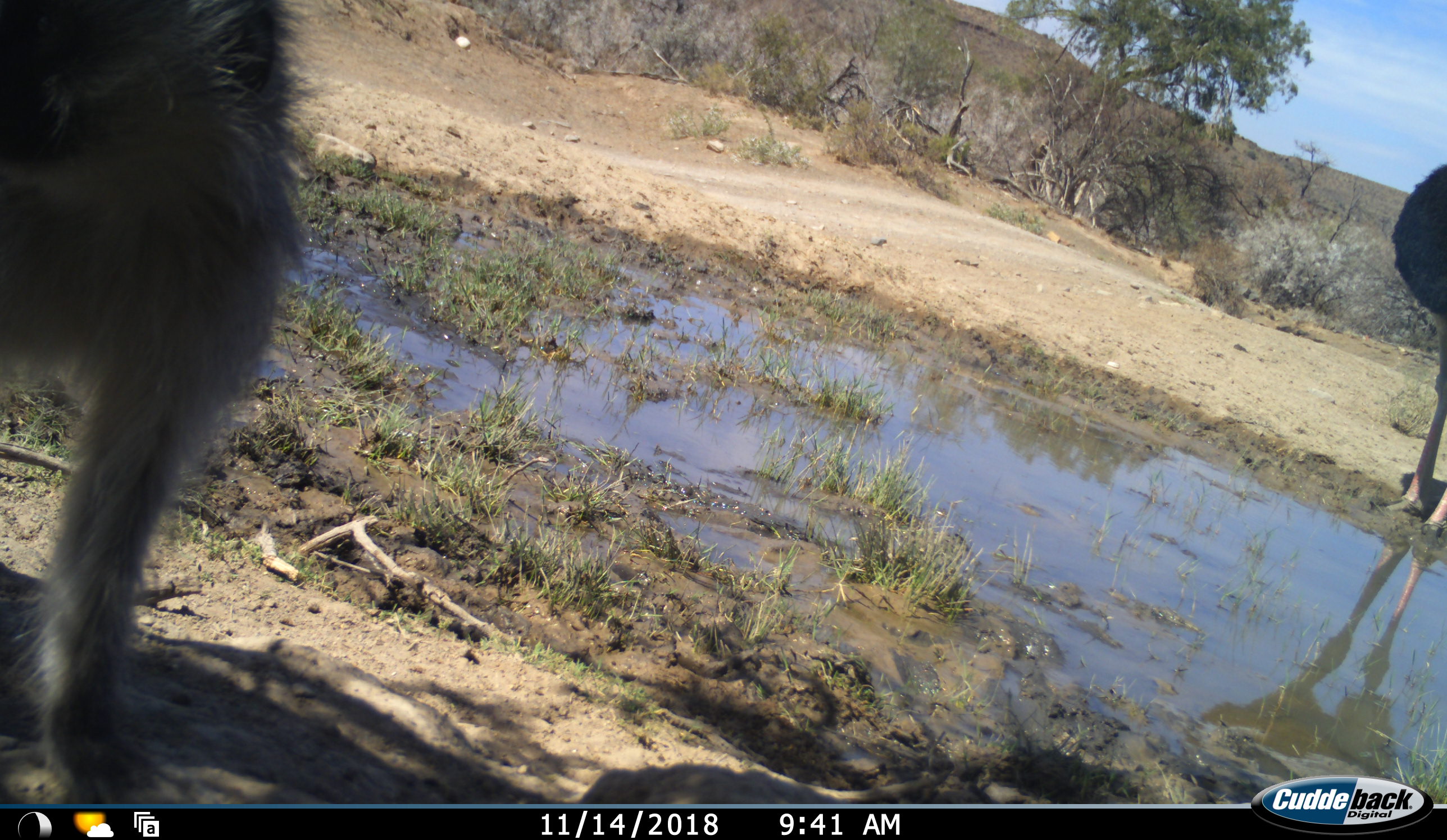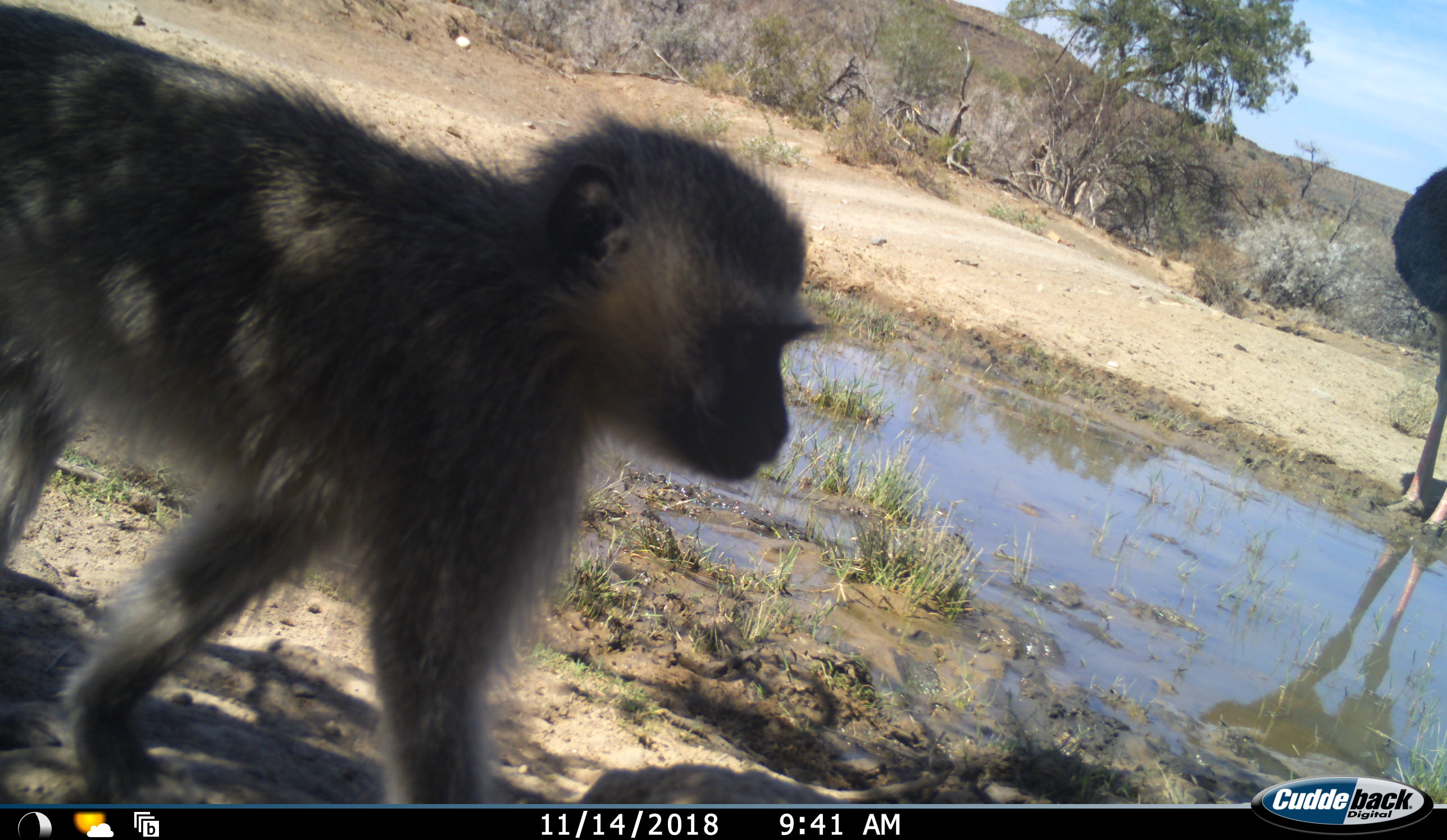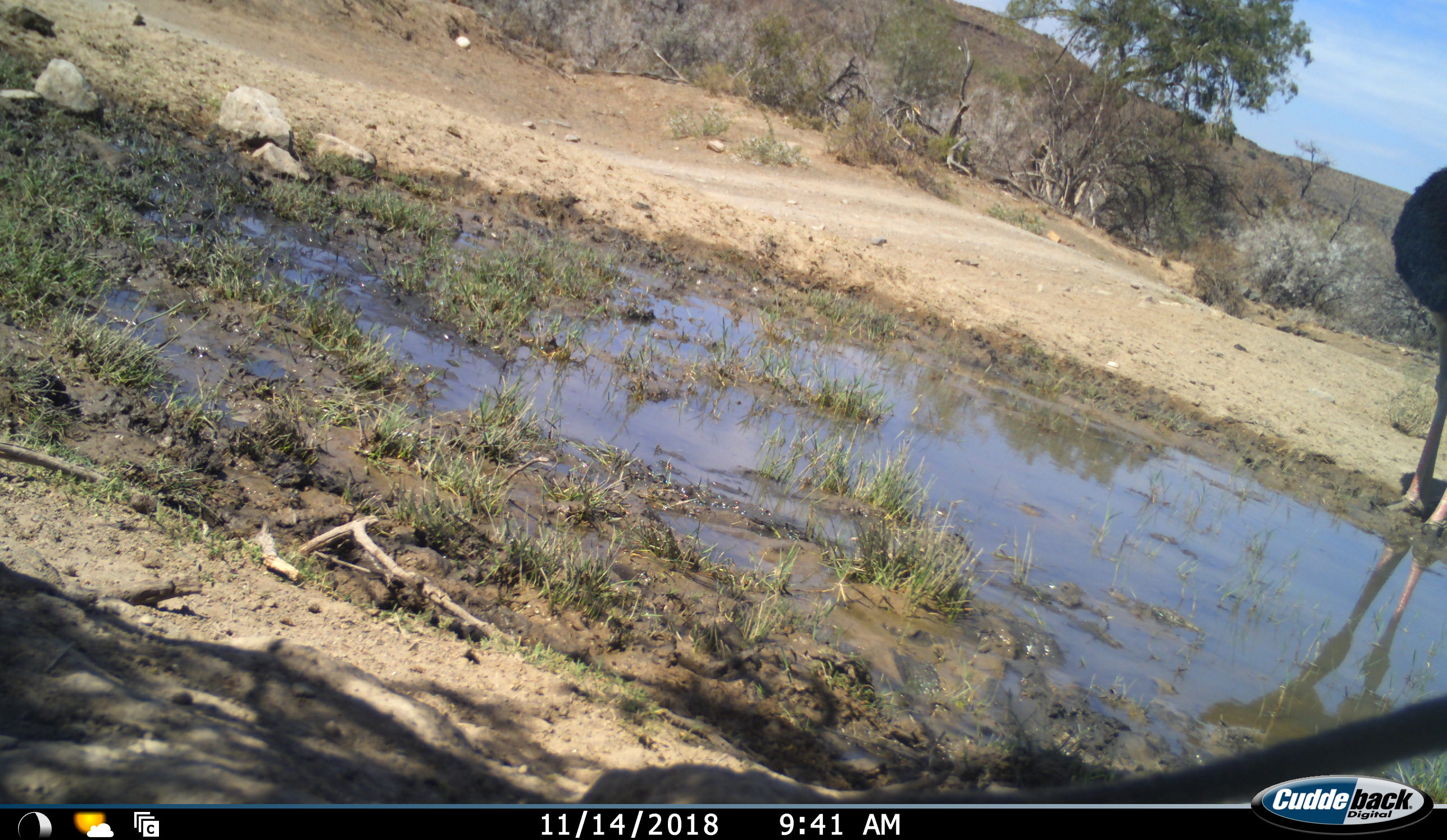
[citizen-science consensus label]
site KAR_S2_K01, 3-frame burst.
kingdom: Animalia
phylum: Chordata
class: Mammalia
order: Primates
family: Cercopithecidae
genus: Chlorocebus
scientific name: Chlorocebus pygerythrus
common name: vervet monkey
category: monkeyvervet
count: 1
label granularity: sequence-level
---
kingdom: Animalia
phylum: Chordata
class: Aves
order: Struthioniformes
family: Struthionidae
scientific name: Struthionidae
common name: ostrich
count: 1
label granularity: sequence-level